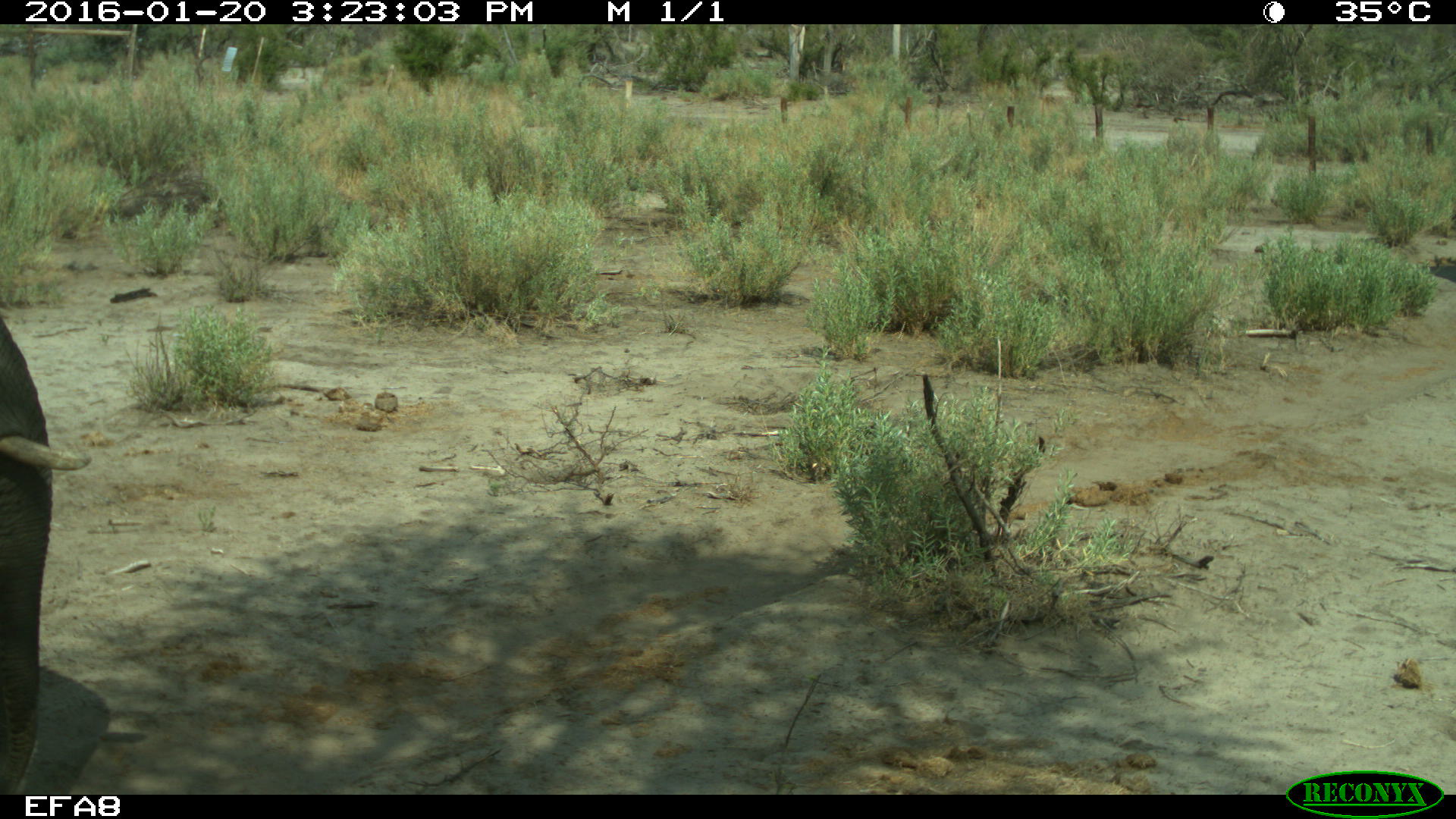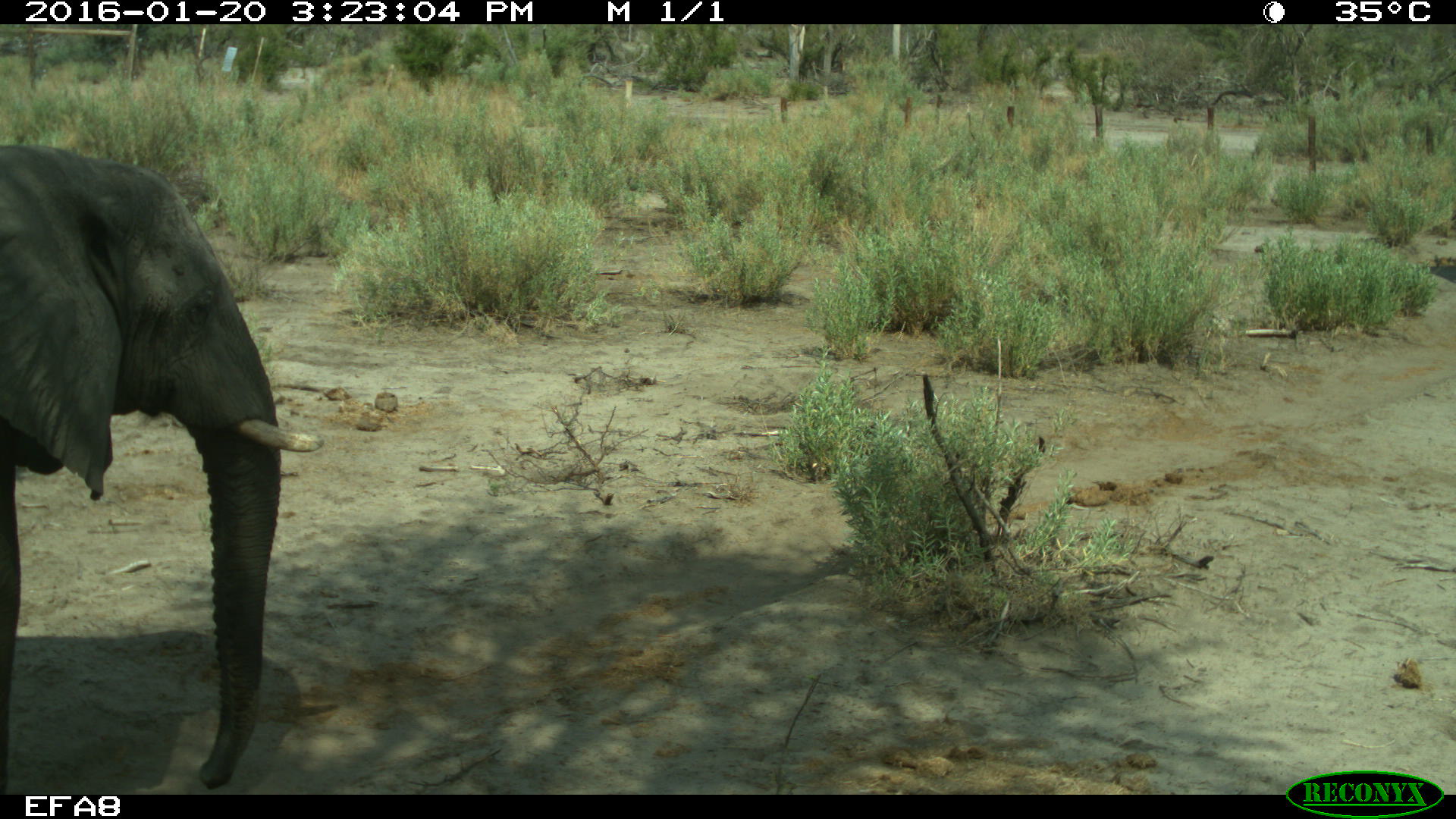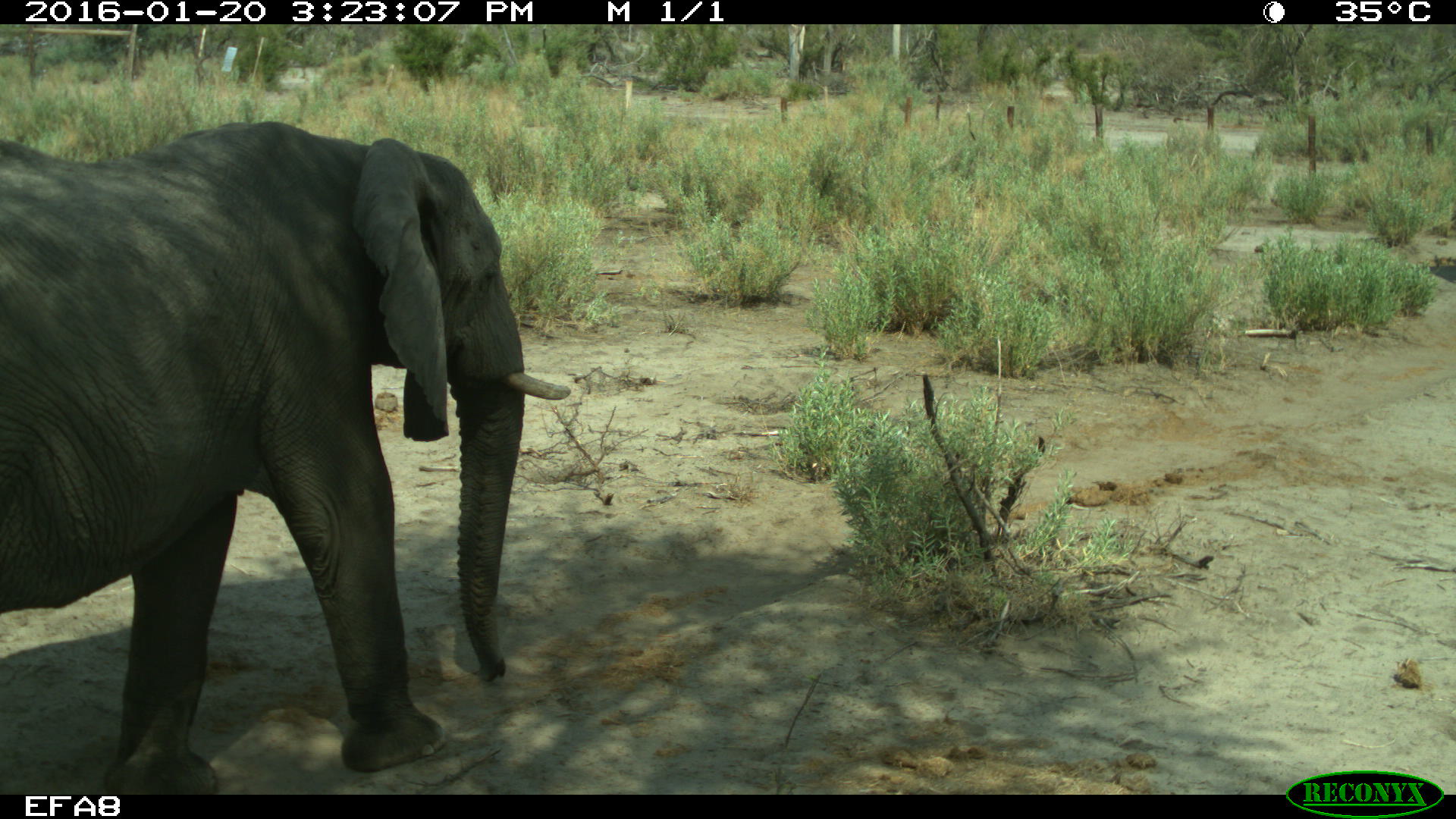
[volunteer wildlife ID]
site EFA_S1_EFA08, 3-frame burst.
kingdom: Animalia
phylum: Chordata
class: Mammalia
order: Proboscidea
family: Elephantidae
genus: Loxodonta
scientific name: Loxodonta africana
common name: african bush elephant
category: elephant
Elephant (african bush elephant) (Loxodonta africana), count 1. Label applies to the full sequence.